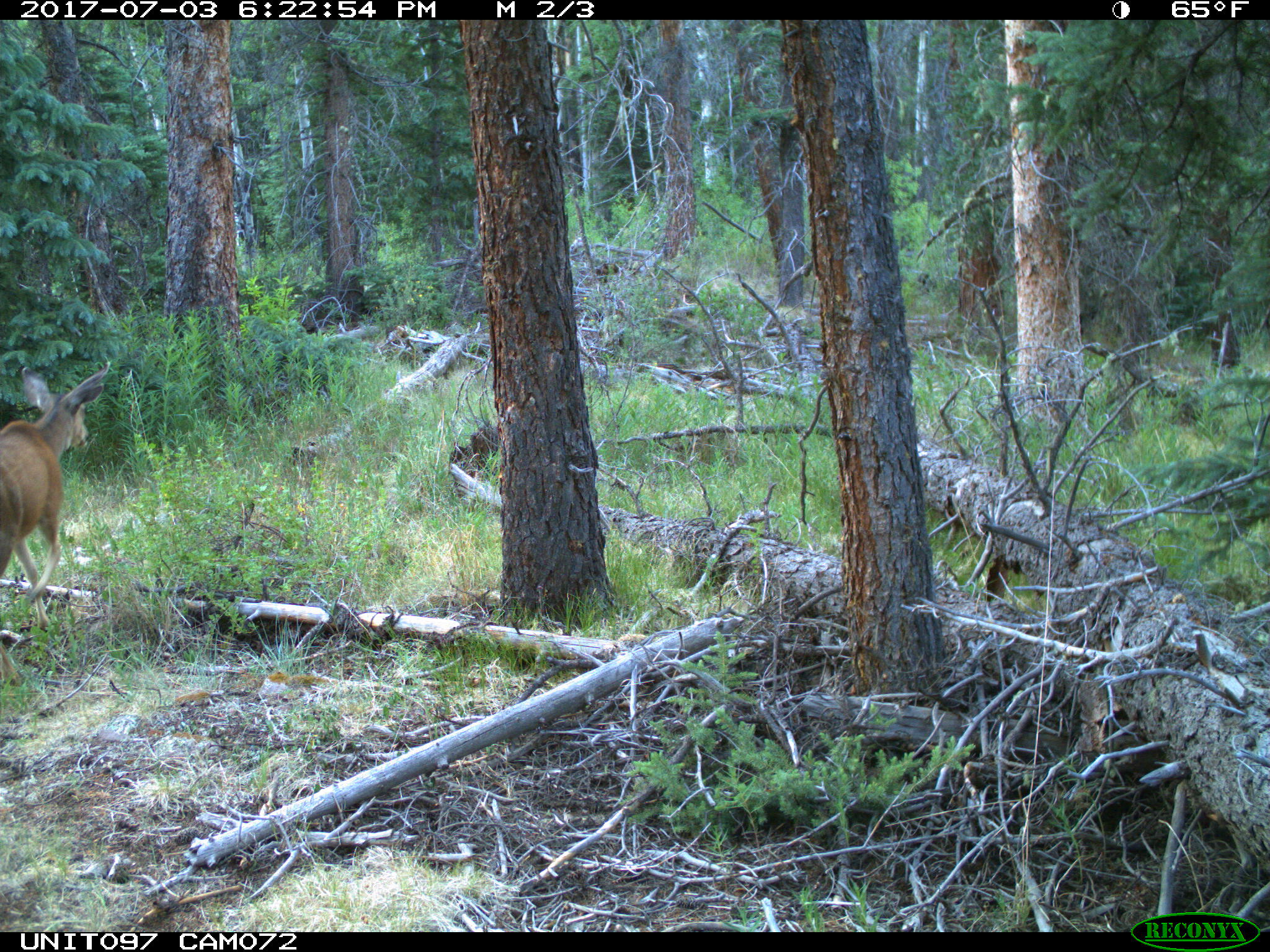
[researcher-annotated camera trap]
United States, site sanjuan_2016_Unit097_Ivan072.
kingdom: Animalia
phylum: Chordata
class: Mammalia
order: Artiodactyla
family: Cervidae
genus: Odocoileus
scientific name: Odocoileus hemionus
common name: mule deer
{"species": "Odocoileus hemionus (mule deer)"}